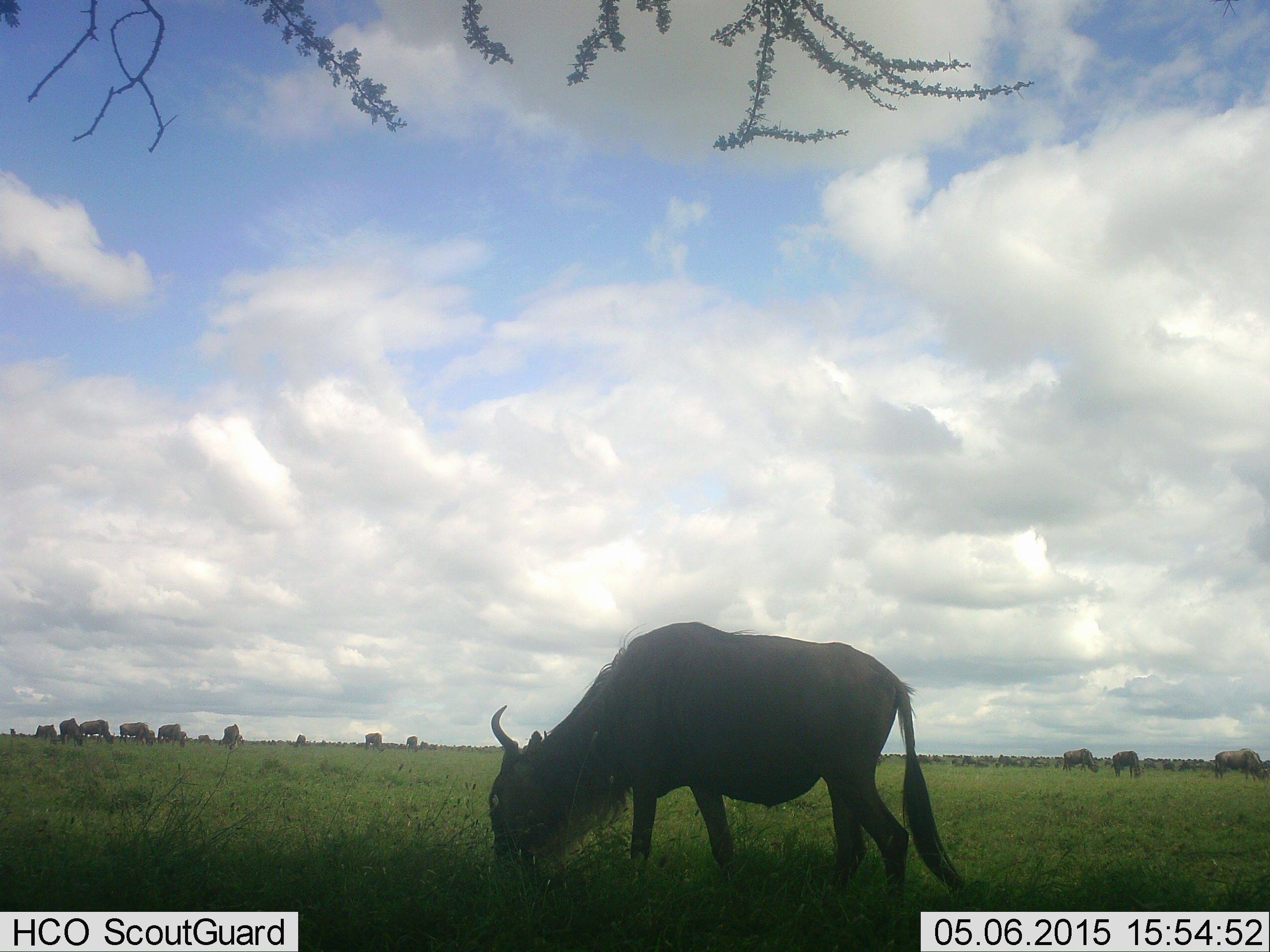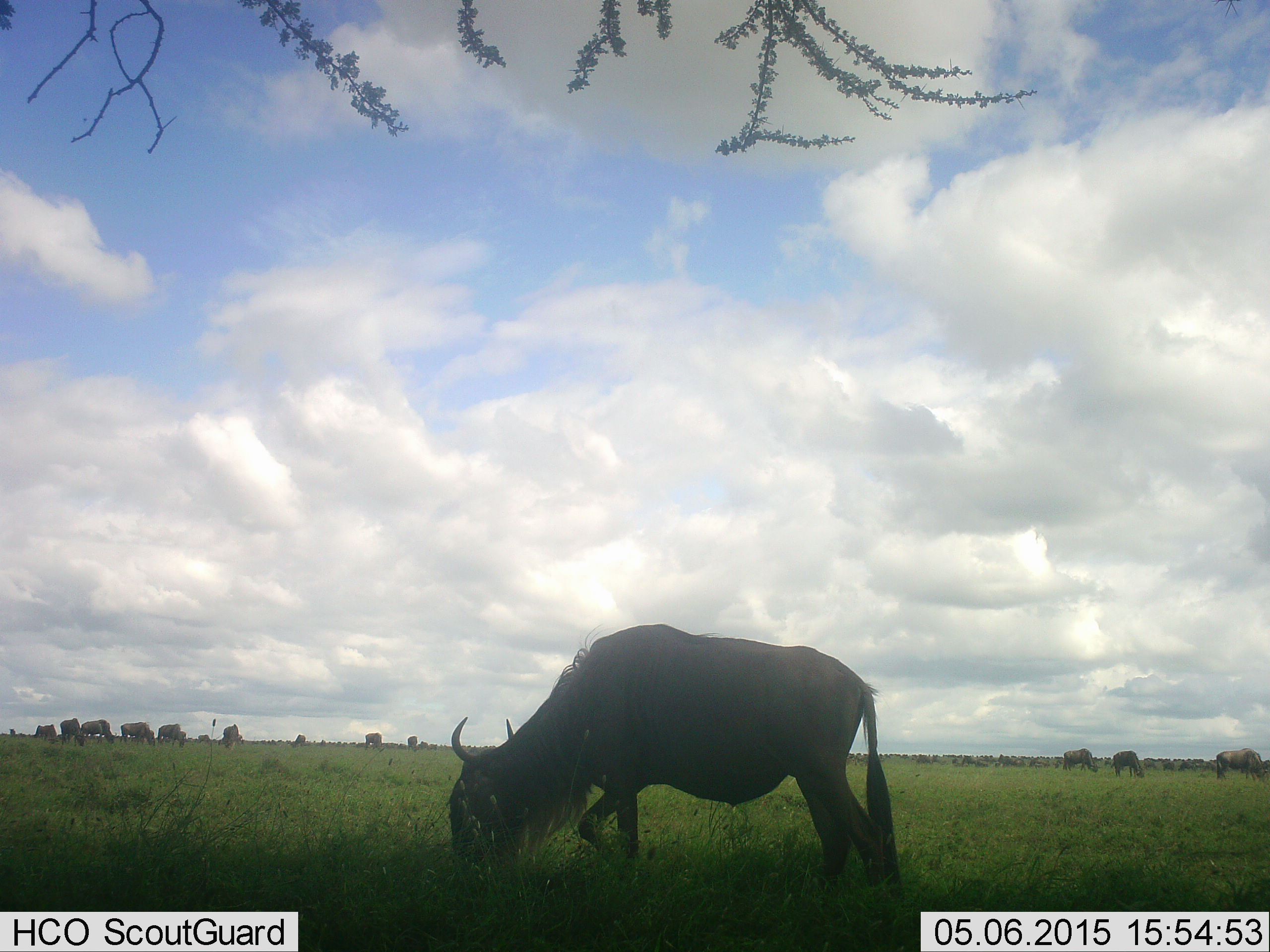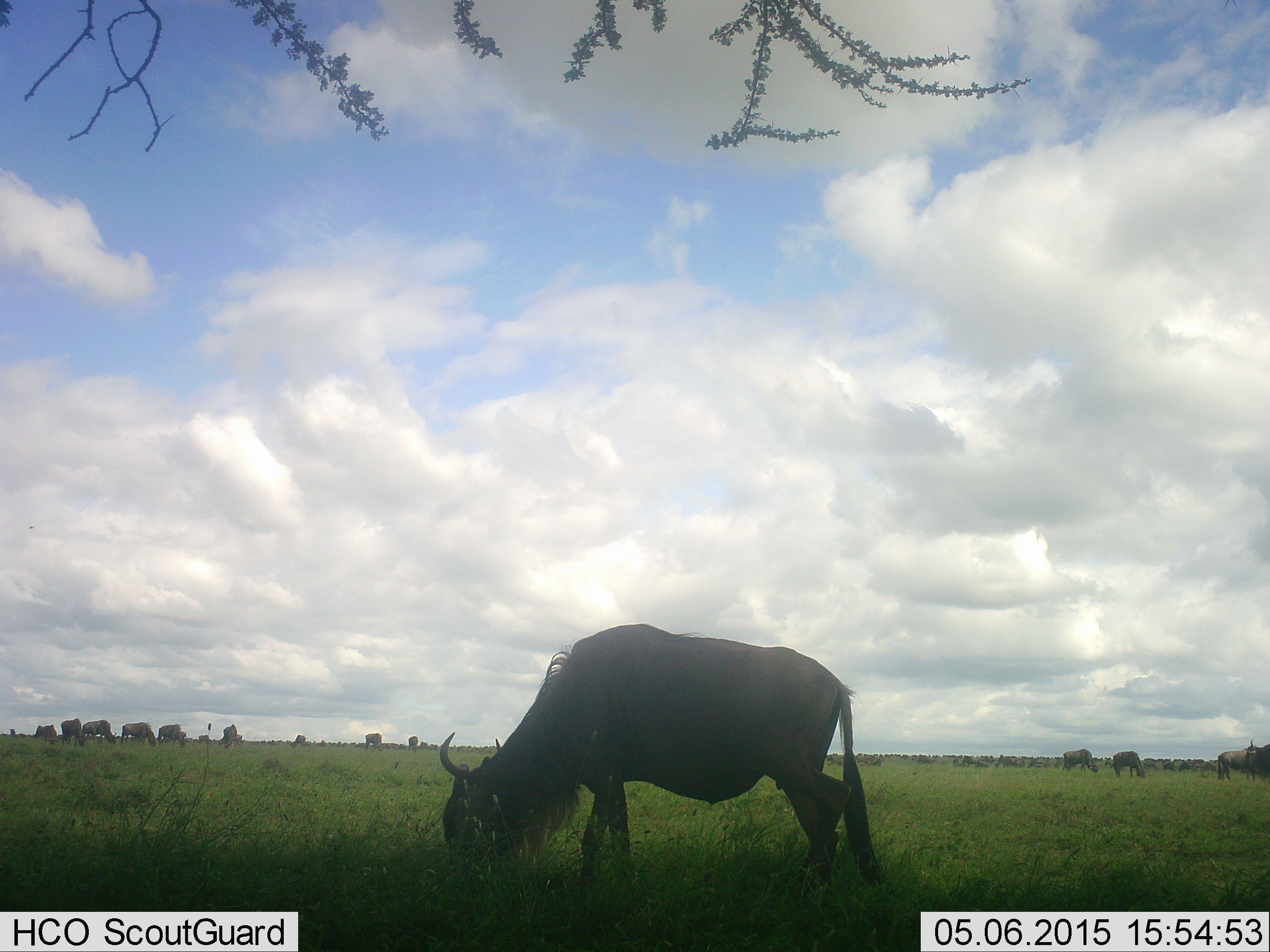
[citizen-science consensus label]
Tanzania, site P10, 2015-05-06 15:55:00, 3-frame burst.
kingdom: Animalia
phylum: Chordata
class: Mammalia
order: Artiodactyla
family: Bovidae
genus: Connochaetes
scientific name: Connochaetes taurinus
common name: blue wildebeest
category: wildebeest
Wildebeest (blue wildebeest) (Connochaetes taurinus), count 11-50. Behavior (volunteer vote fractions): standing 40%, resting 10%, moving 30%, interacting 20%. Young present (vote fraction): 10%. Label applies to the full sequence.